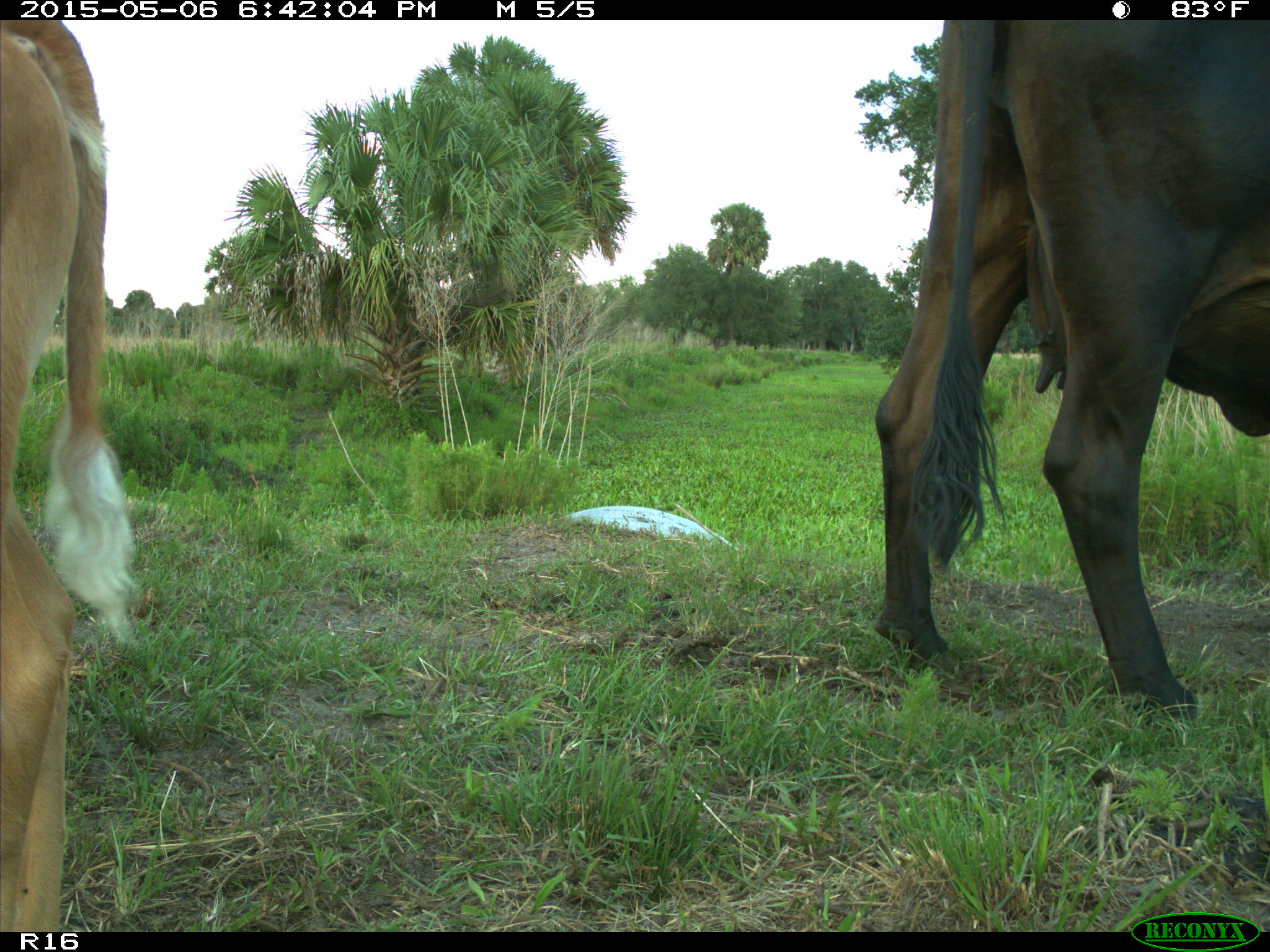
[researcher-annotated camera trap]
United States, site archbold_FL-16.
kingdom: Animalia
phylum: Chordata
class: Mammalia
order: Artiodactyla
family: Bovidae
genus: Bos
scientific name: Bos taurus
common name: domestic cow